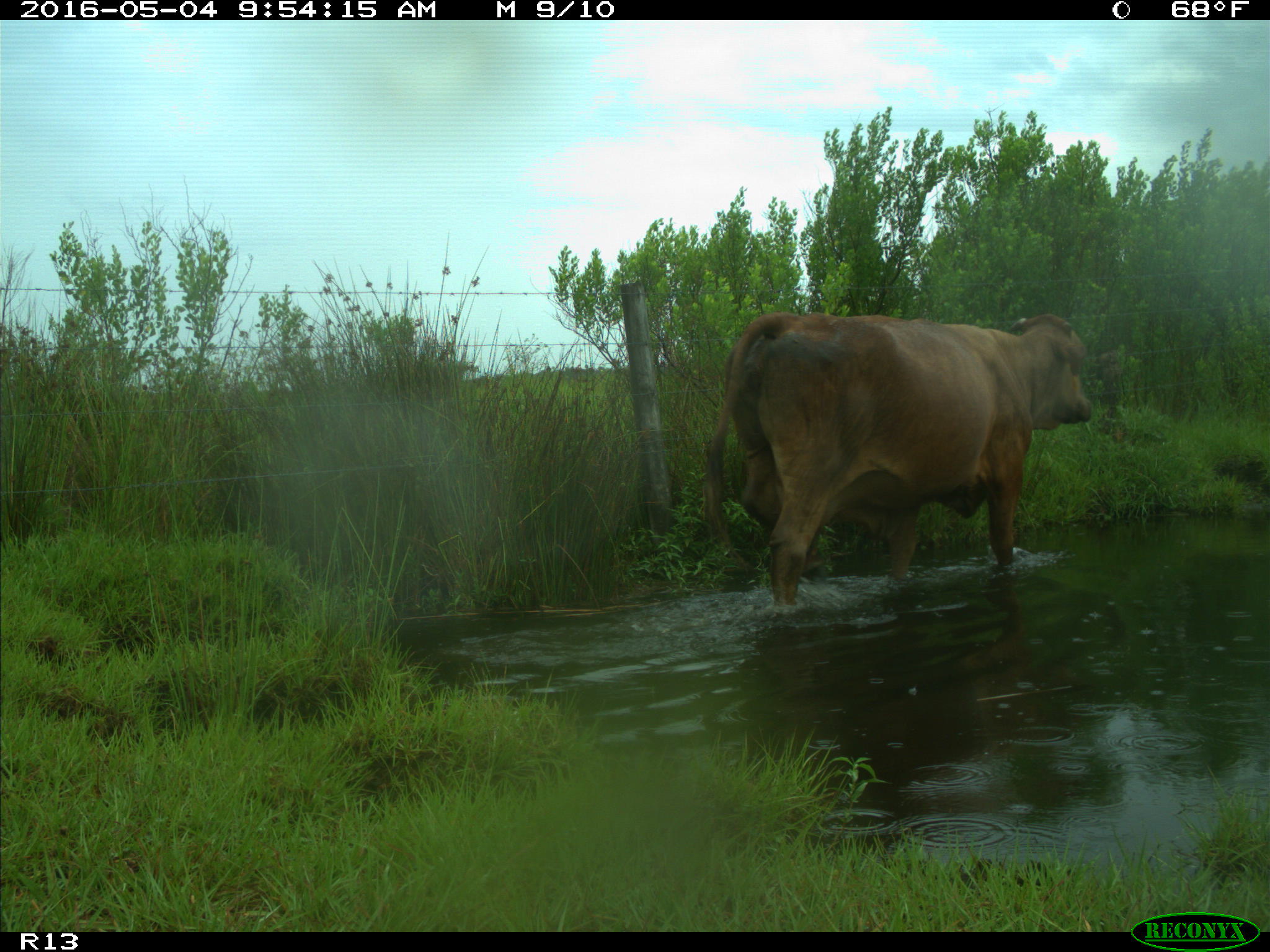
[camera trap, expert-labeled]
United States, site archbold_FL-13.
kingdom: Animalia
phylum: Chordata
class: Mammalia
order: Artiodactyla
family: Bovidae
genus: Bos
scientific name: Bos taurus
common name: domestic cow